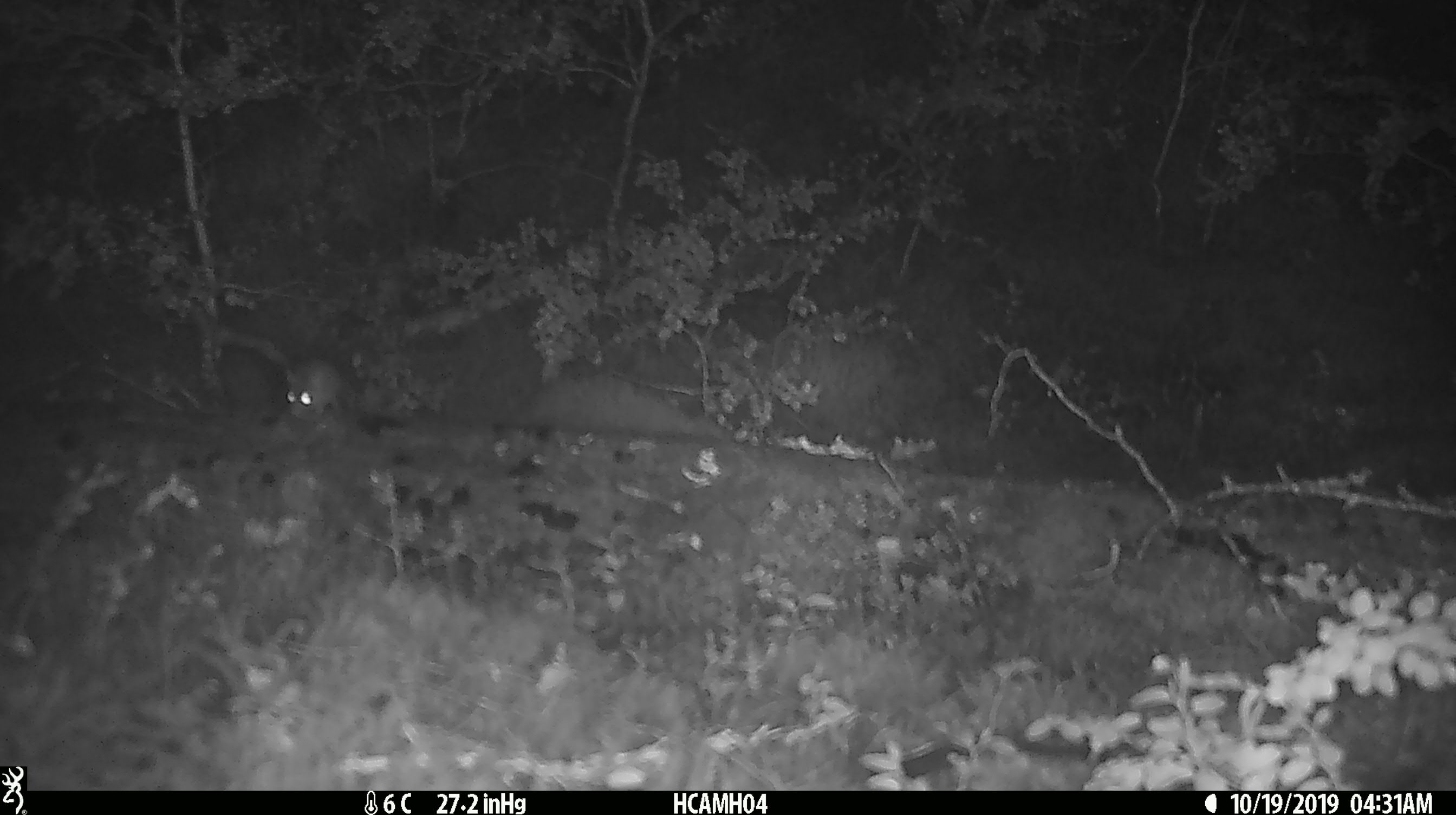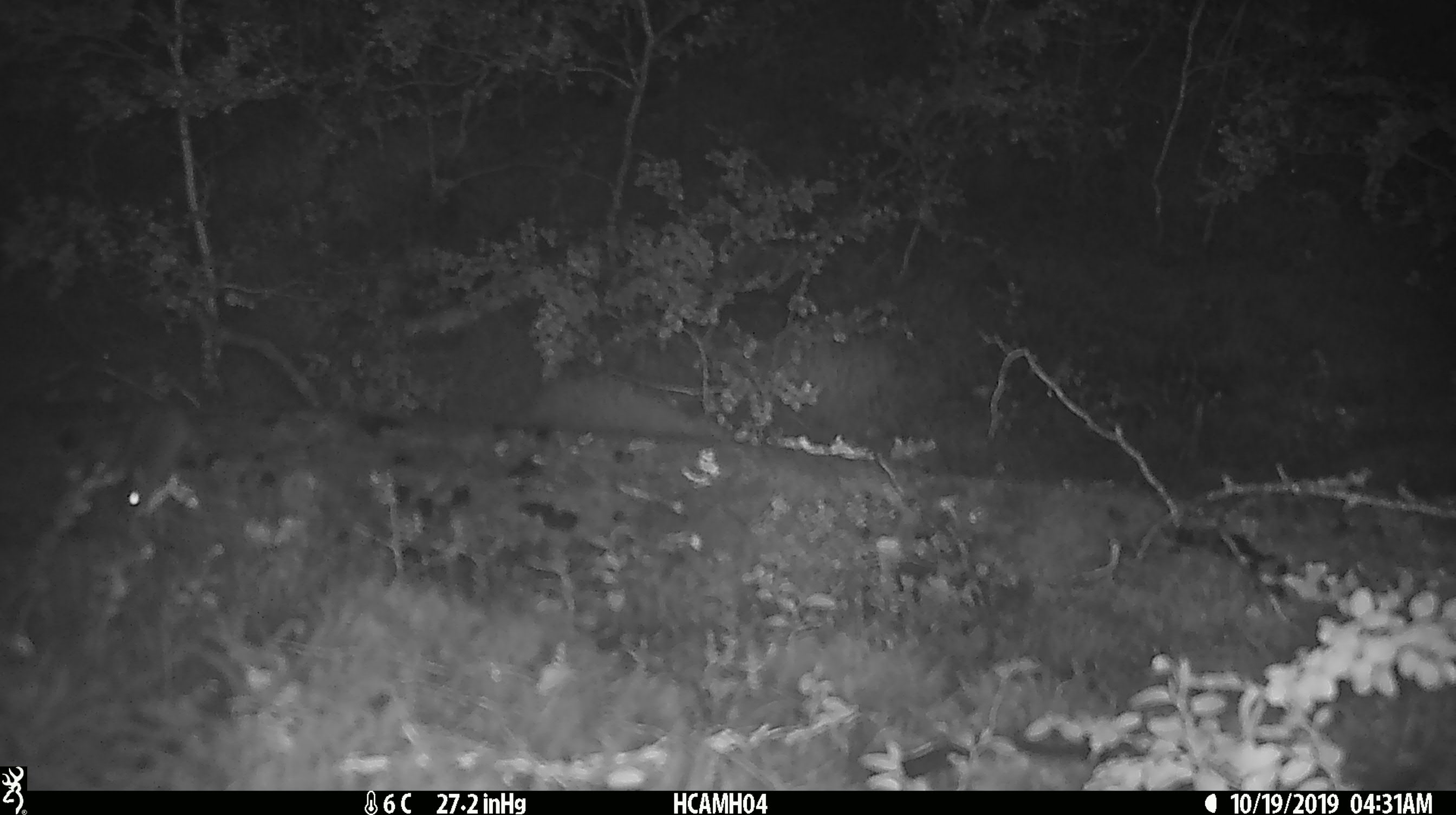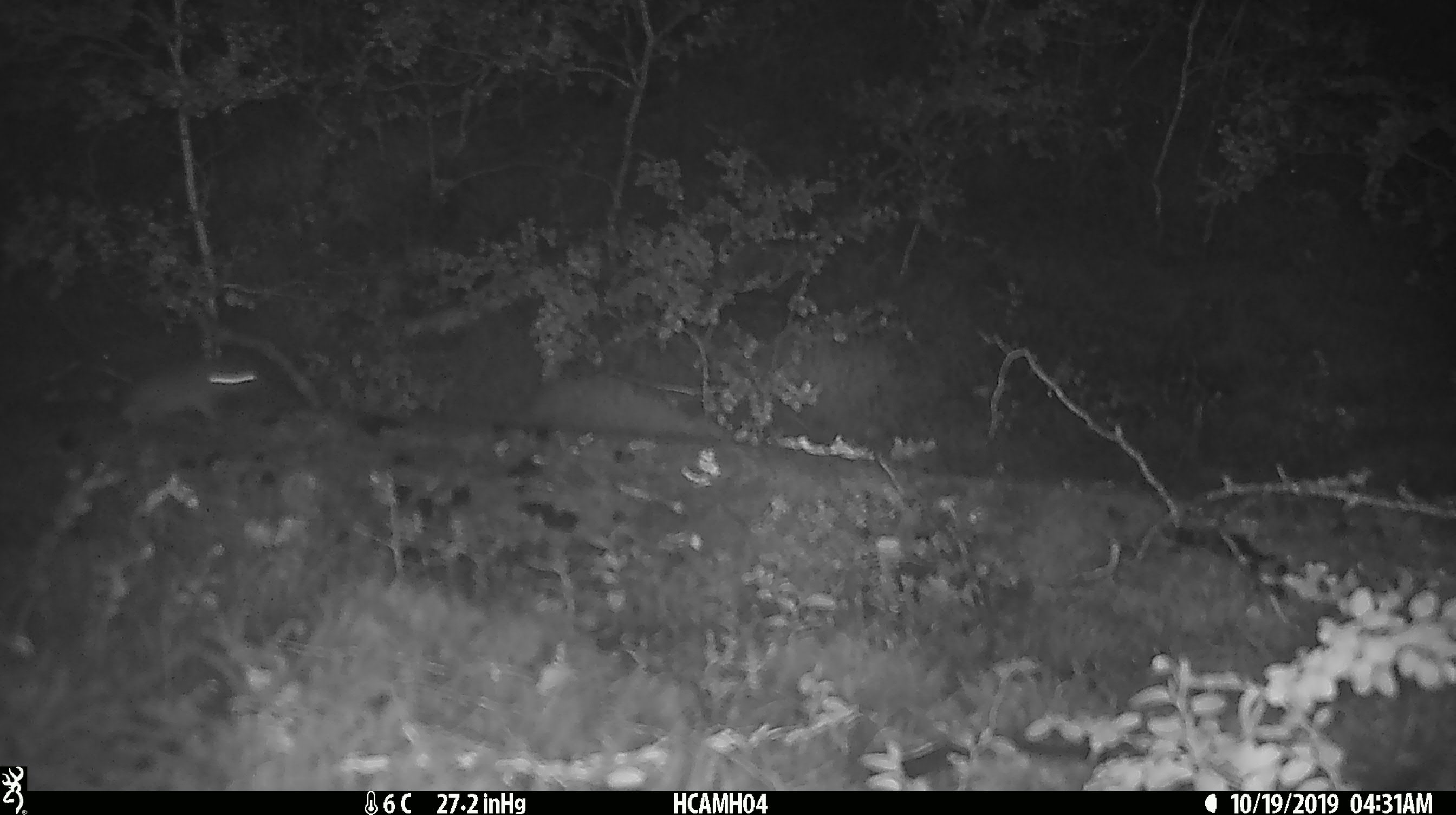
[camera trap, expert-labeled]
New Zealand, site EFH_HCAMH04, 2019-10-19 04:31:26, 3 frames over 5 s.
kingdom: Animalia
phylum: Chordata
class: Mammalia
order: Rodentia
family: Muridae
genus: Mus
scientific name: Mus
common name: mouse